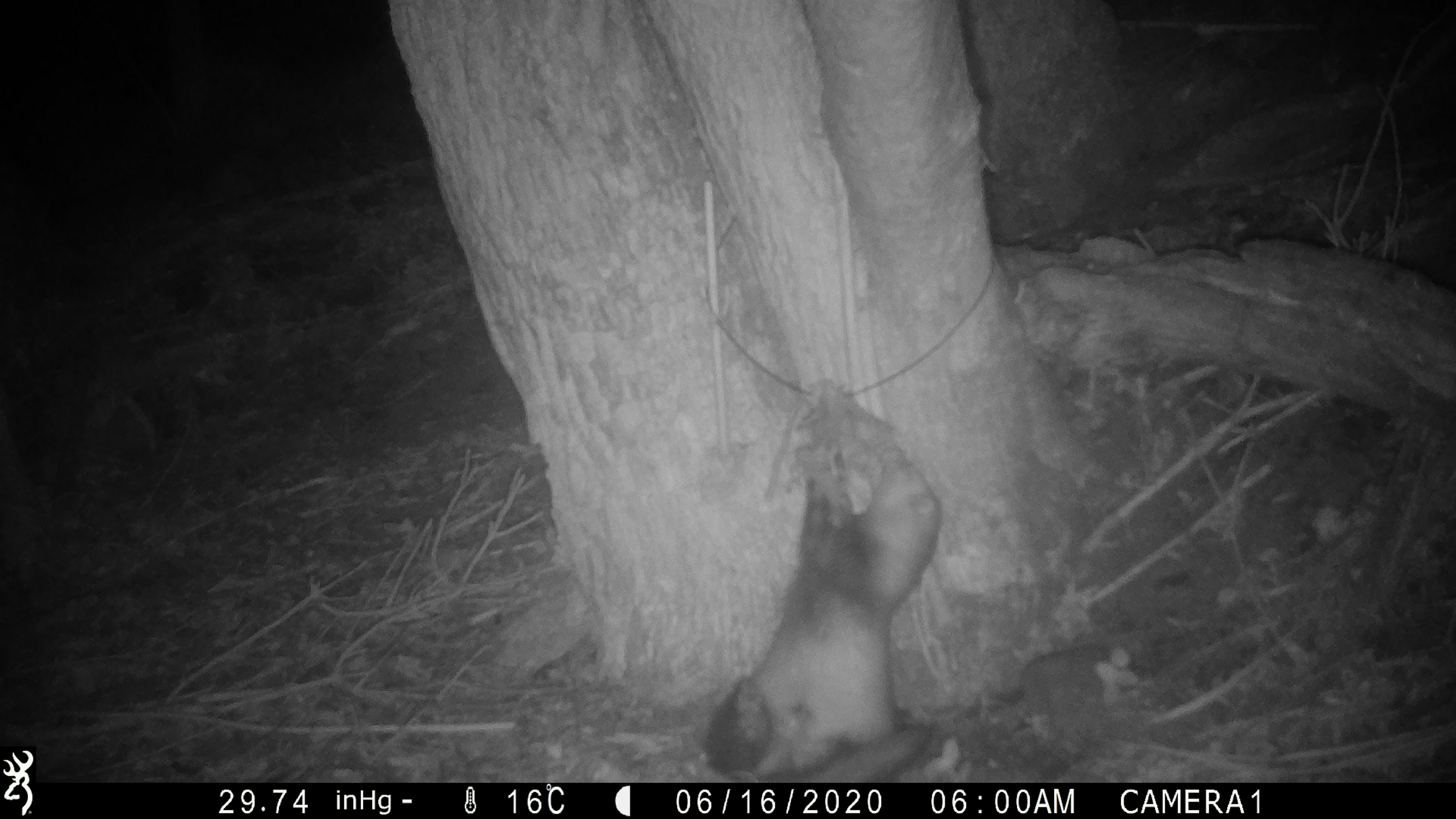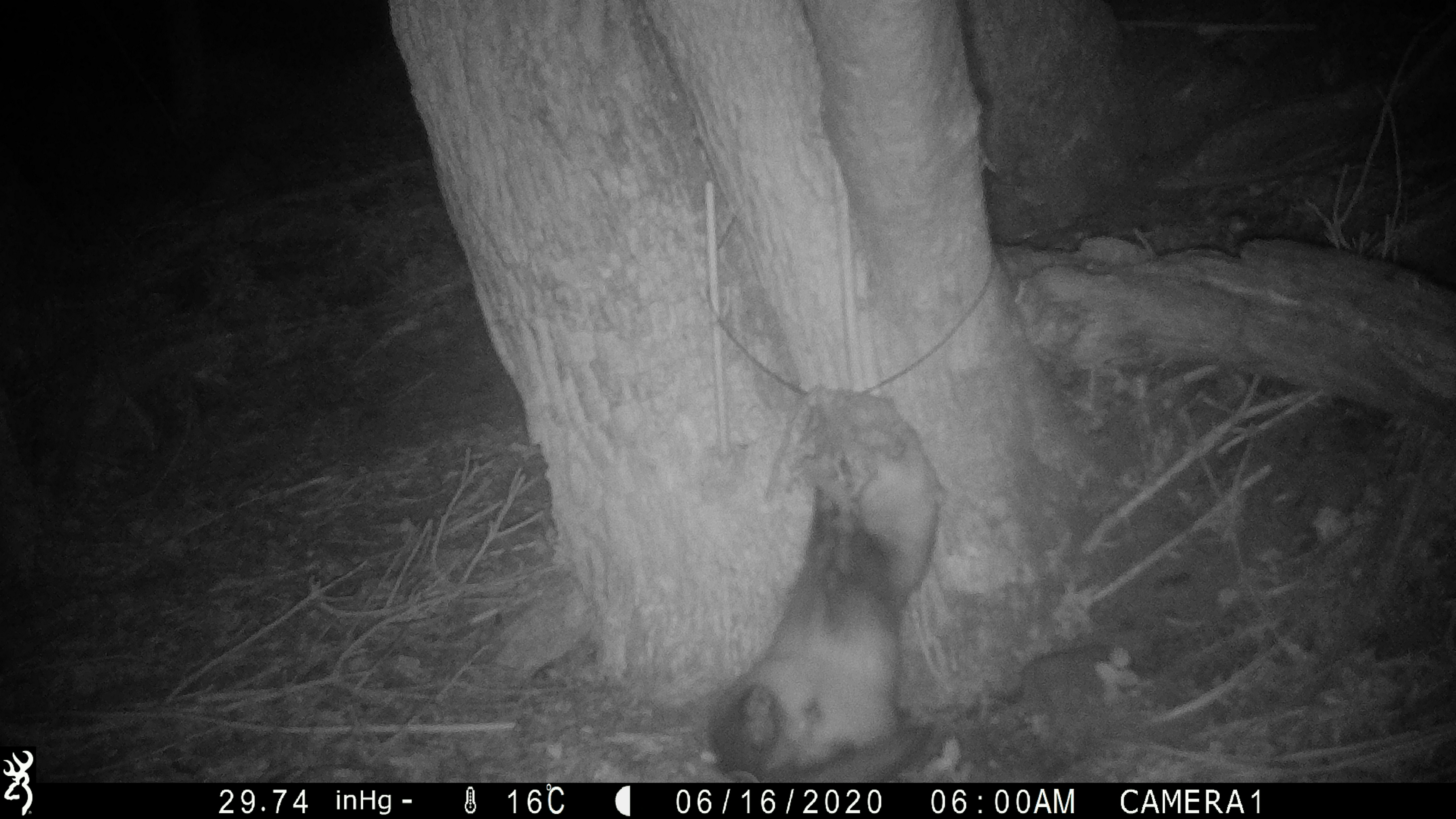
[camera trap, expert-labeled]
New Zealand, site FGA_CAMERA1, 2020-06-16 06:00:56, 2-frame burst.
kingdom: Animalia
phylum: Chordata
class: Mammalia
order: Carnivora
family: Mustelidae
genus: Mustela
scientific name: Mustela furo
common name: ferret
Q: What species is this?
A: Ferret (Mustela furo).